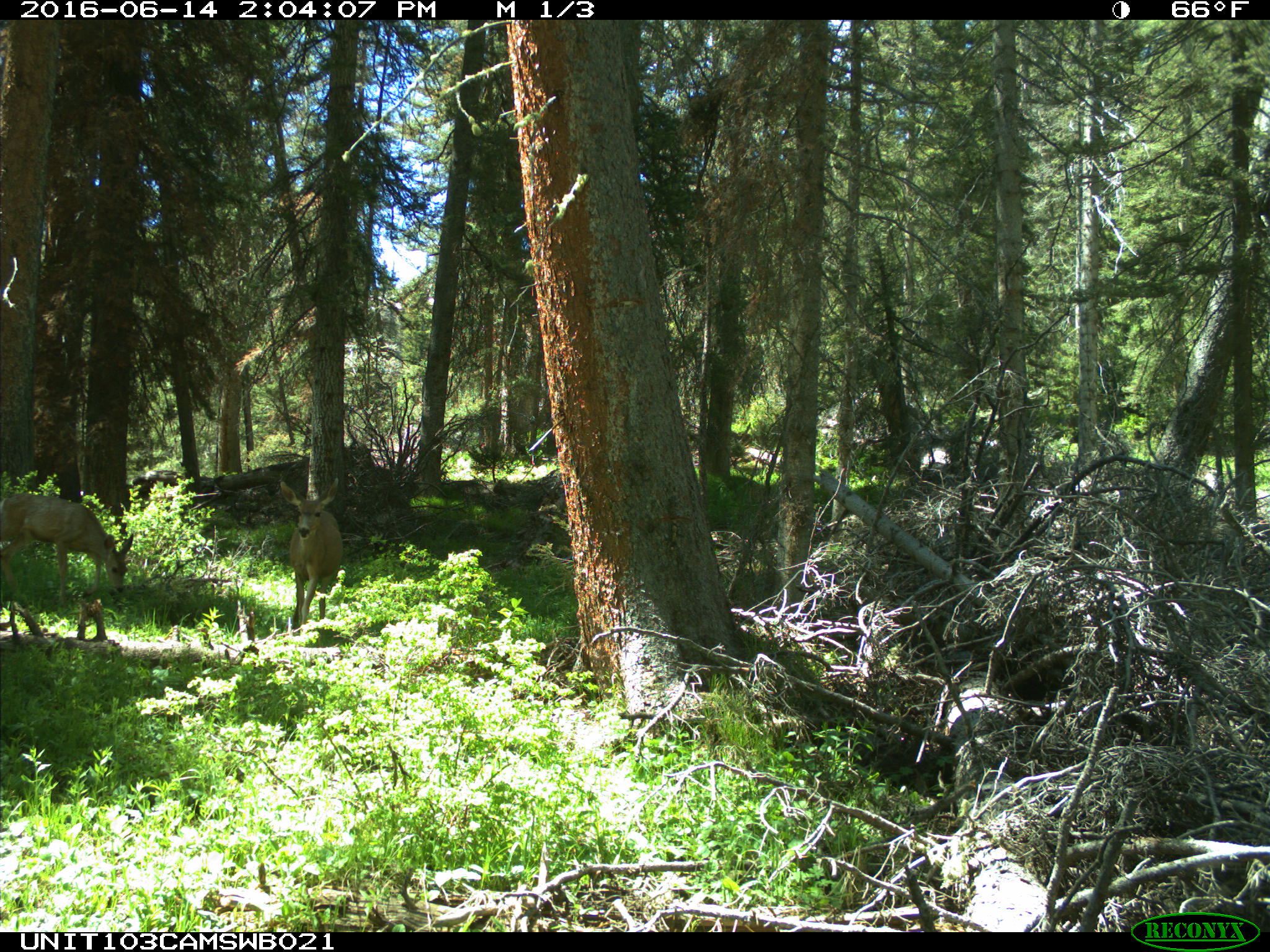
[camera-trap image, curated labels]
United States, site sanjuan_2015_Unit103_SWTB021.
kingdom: Animalia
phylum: Chordata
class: Mammalia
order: Artiodactyla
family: Cervidae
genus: Odocoileus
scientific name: Odocoileus hemionus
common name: mule deer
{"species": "Odocoileus hemionus (mule deer)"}